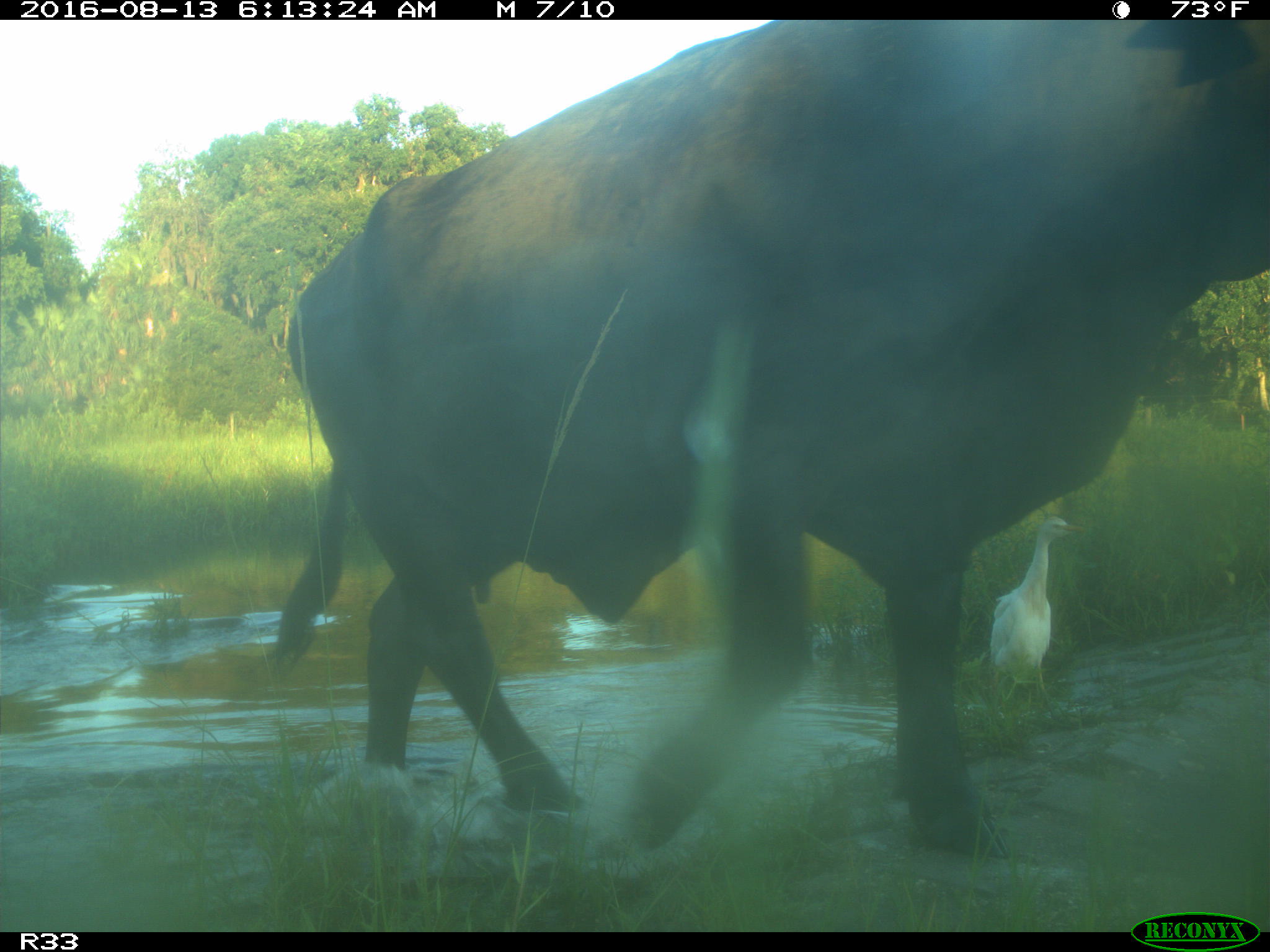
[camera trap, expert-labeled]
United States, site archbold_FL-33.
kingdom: Animalia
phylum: Chordata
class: Mammalia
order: Artiodactyla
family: Bovidae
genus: Bos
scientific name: Bos taurus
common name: domestic cow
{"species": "Bos taurus (domestic cow)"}